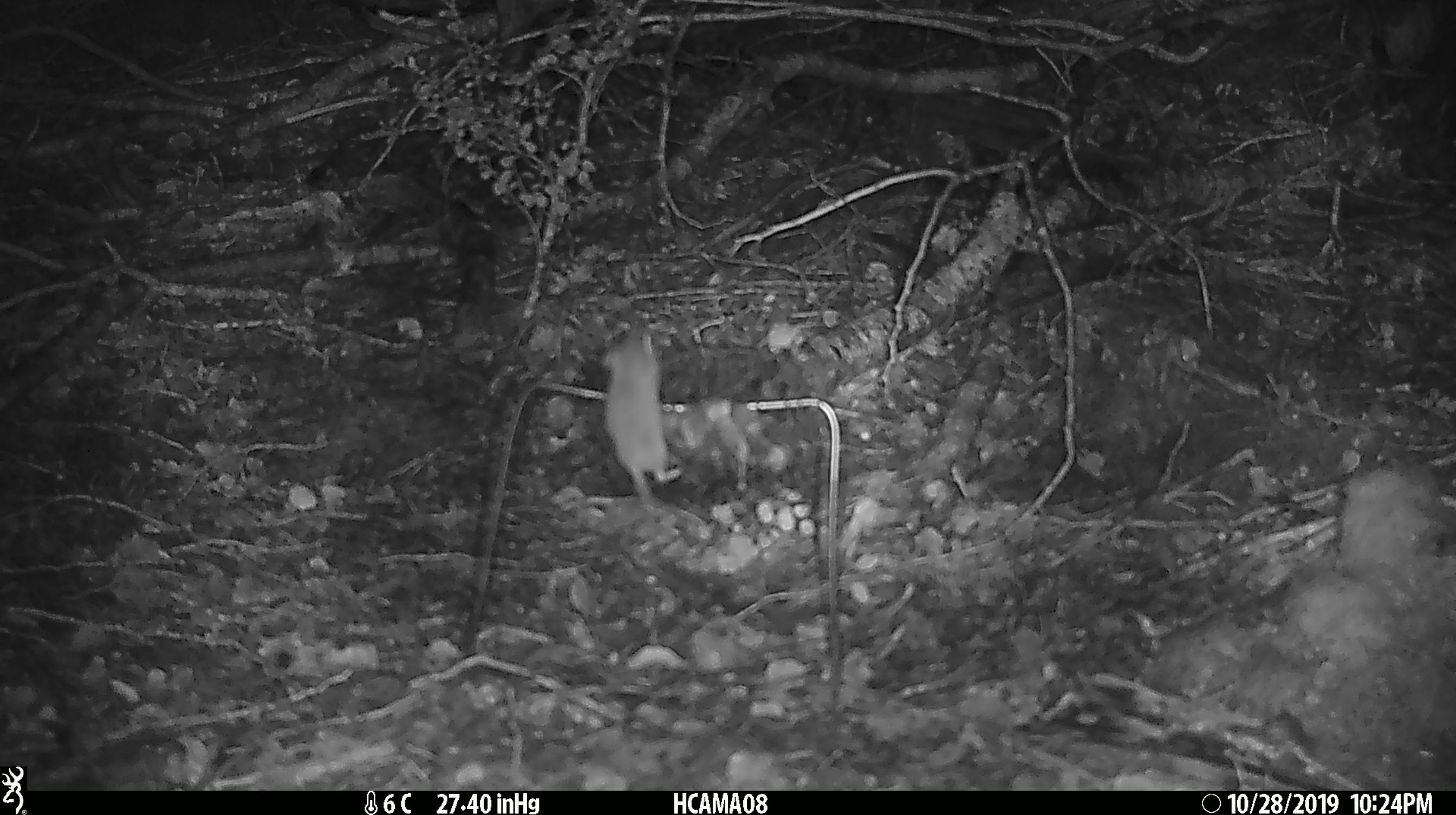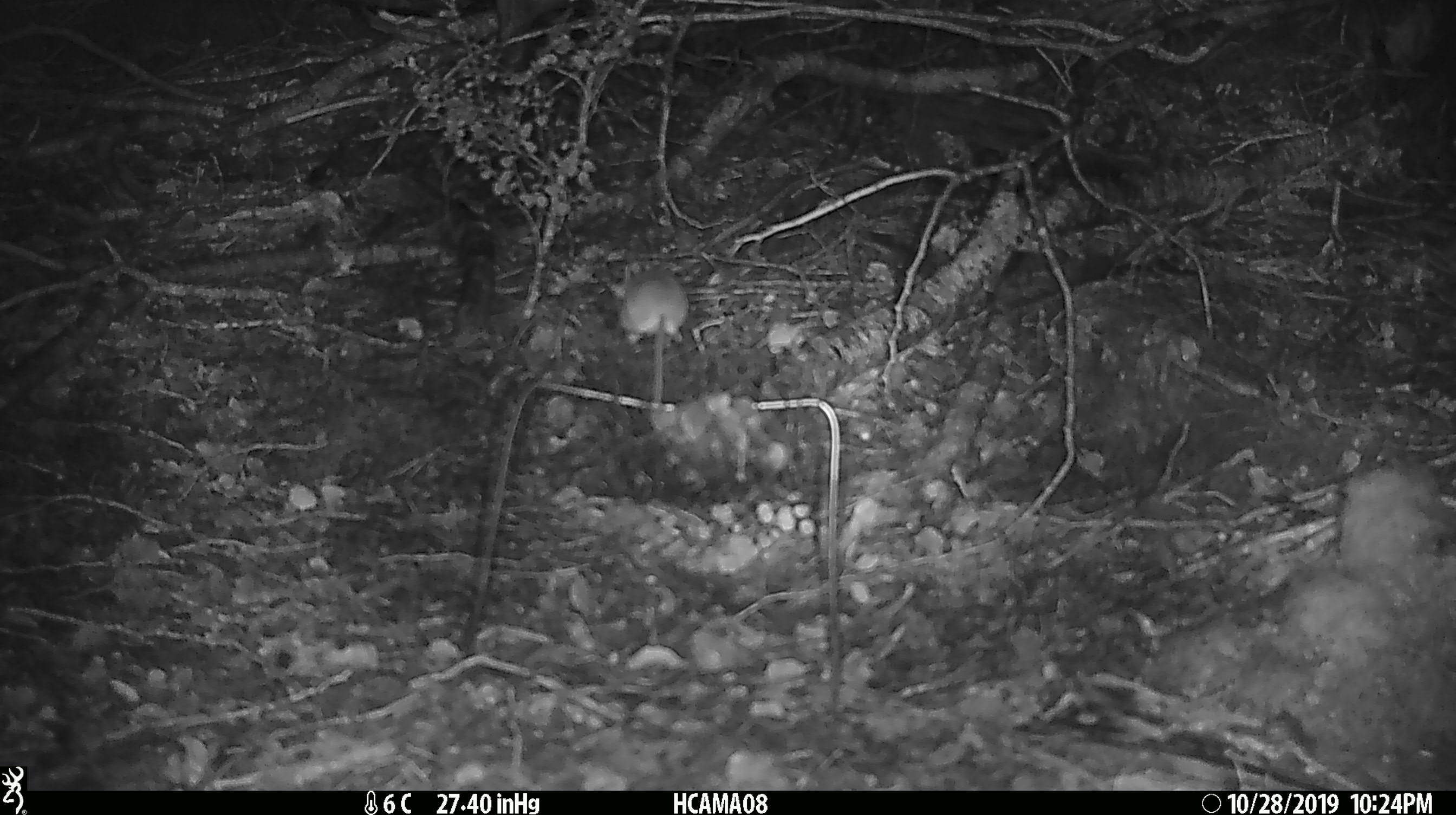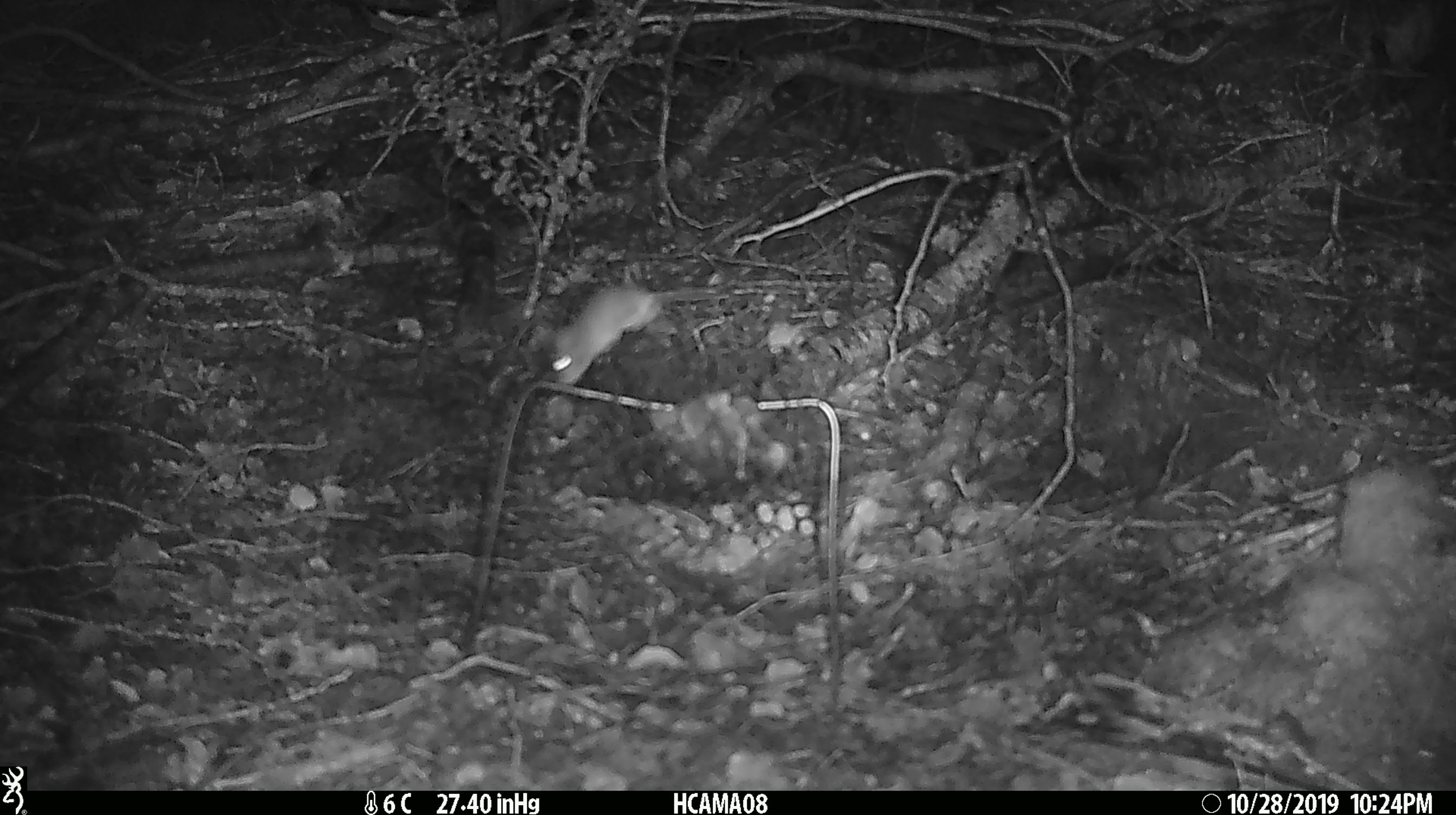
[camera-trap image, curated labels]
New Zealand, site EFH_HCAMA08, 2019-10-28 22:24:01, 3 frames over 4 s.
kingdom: Animalia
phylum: Chordata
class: Mammalia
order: Rodentia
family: Muridae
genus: Mus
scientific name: Mus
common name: mouse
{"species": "mouse (Mus)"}